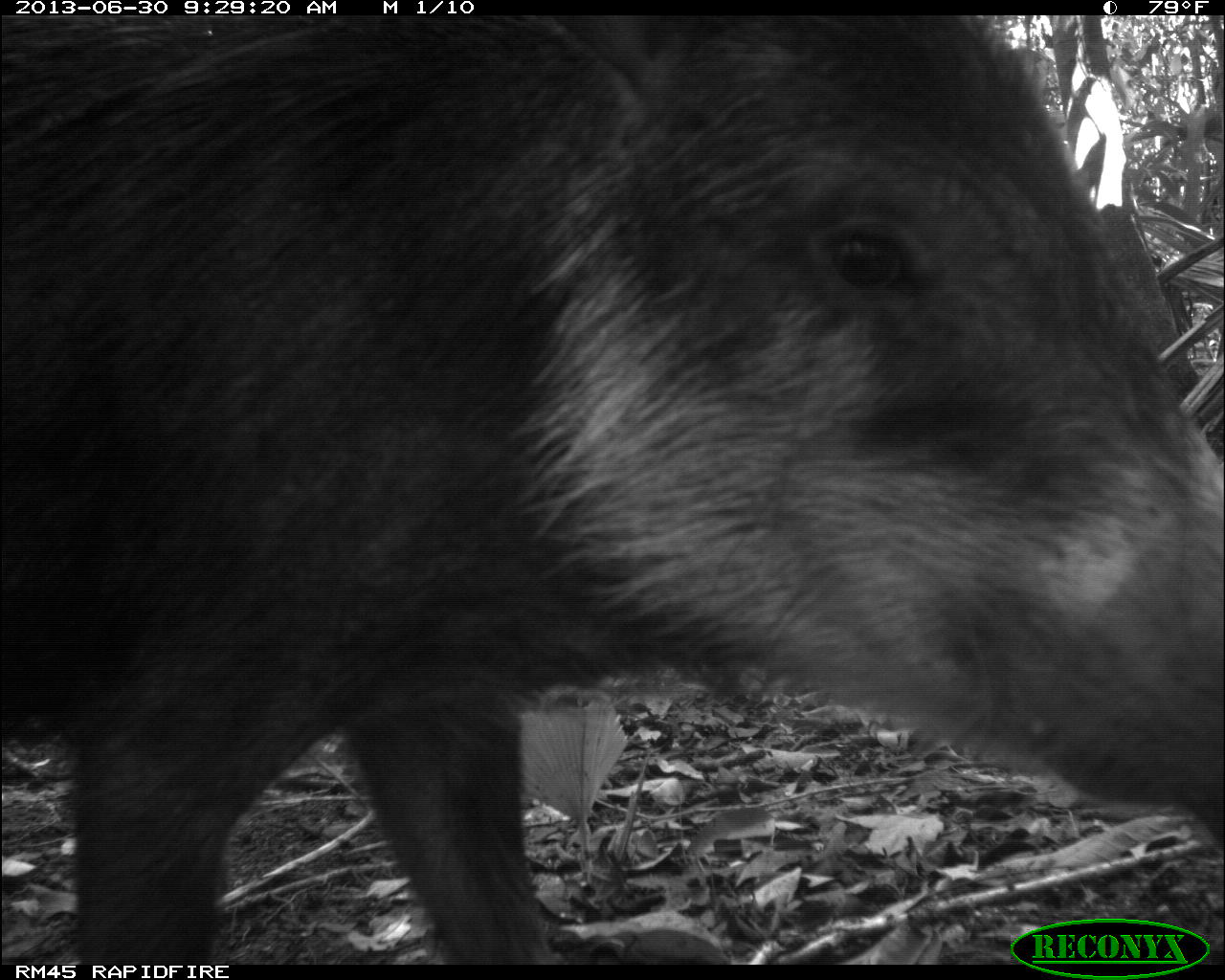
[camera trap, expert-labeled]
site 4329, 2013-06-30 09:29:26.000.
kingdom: Animalia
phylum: Chordata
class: Mammalia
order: Artiodactyla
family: Tayassuidae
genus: Tayassu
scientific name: Tayassu pecari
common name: white-lipped peccary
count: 5